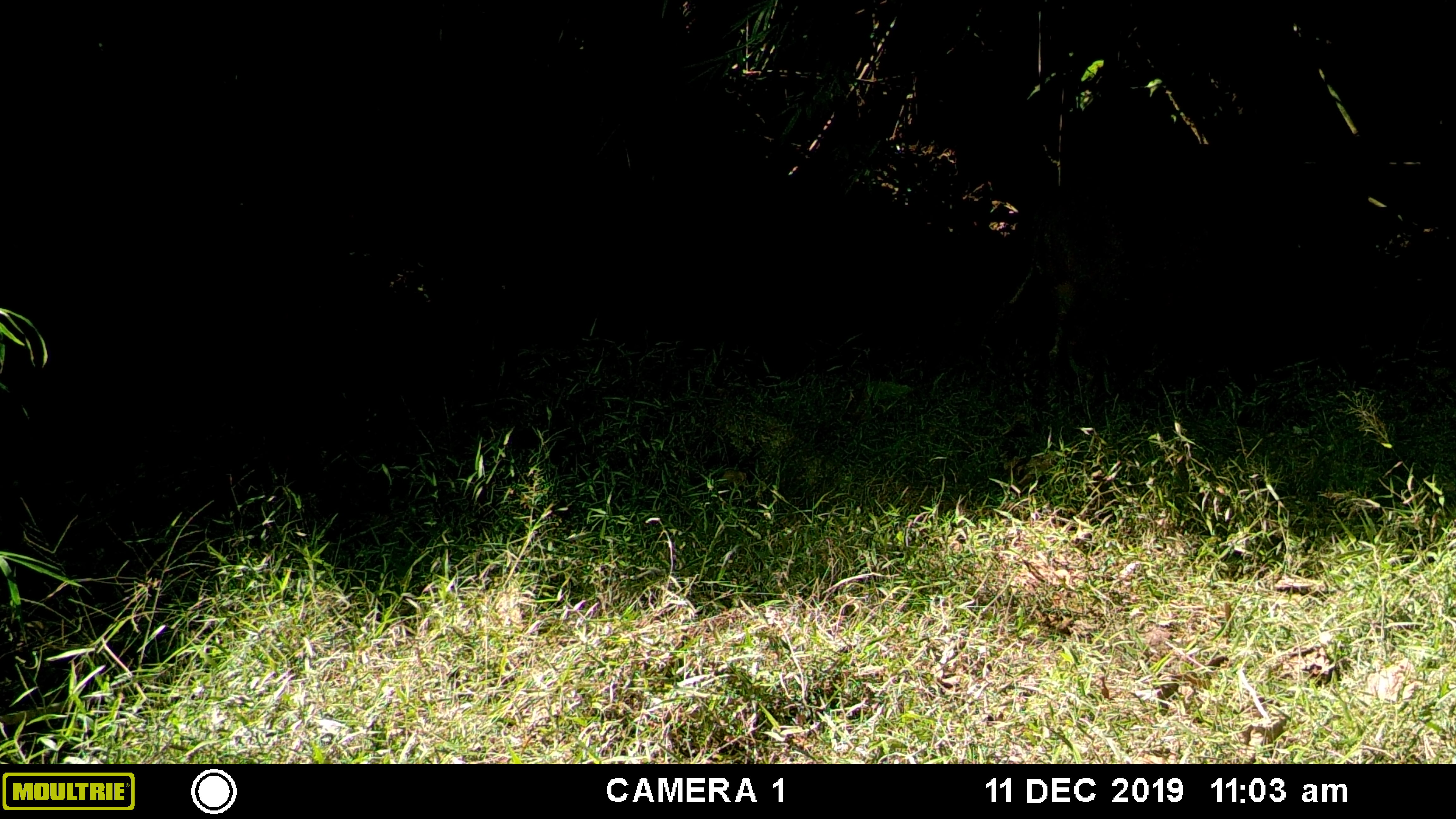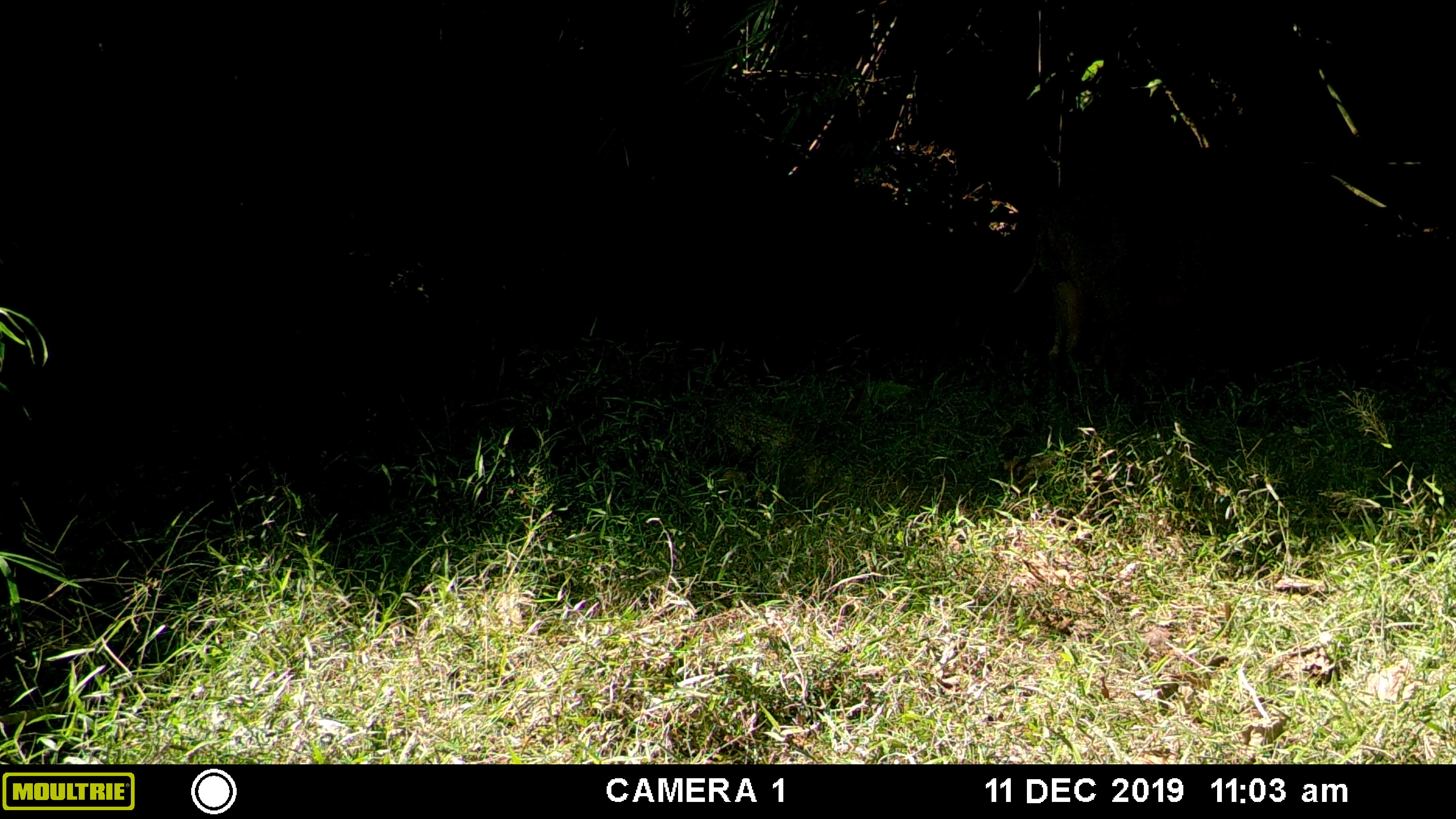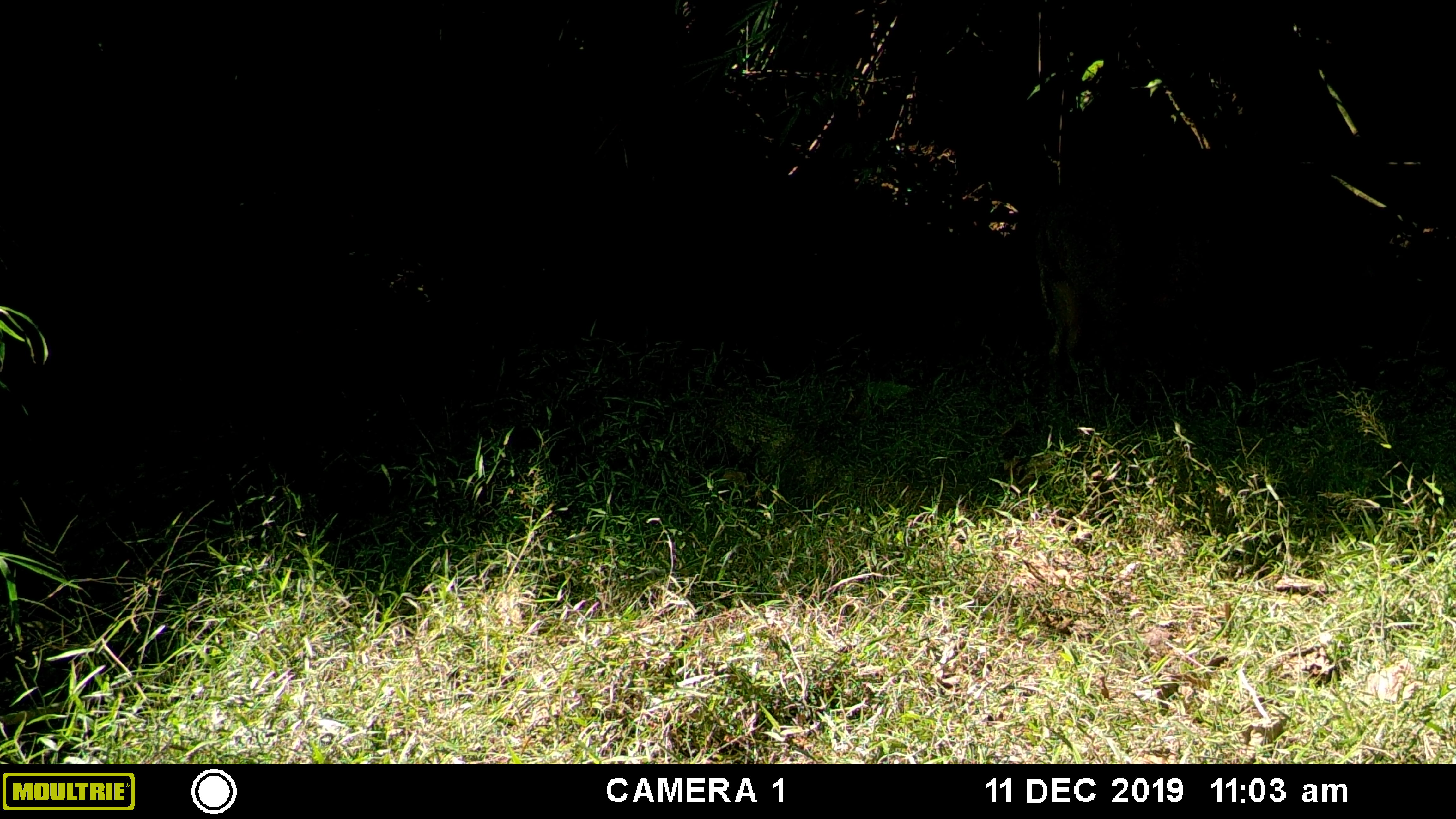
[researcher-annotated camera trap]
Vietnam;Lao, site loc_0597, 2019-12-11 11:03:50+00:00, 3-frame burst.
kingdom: Animalia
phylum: Chordata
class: Mammalia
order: Artiodactyla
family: Suidae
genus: Sus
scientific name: Sus scrofa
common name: eurasian wild pig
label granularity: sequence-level